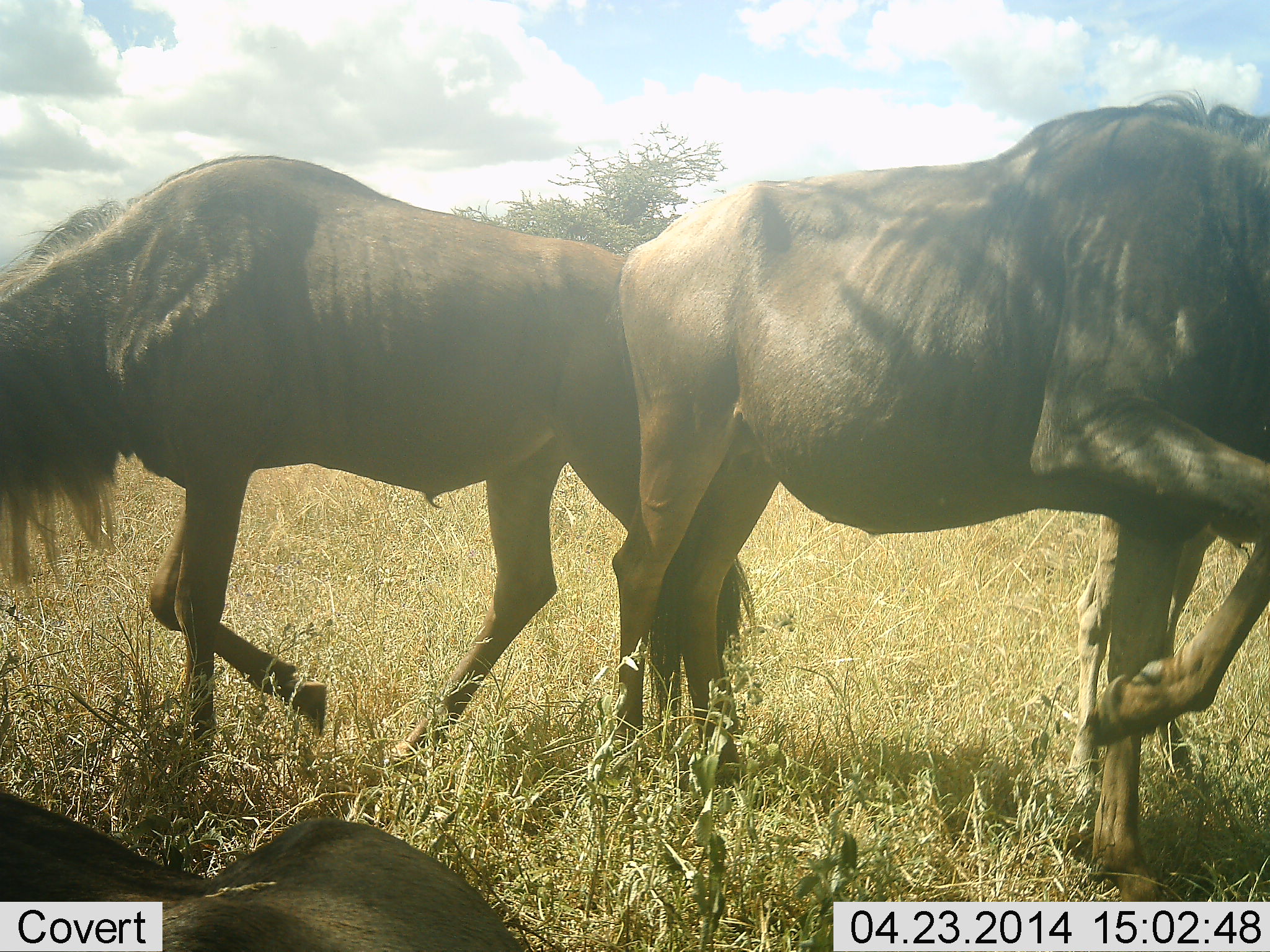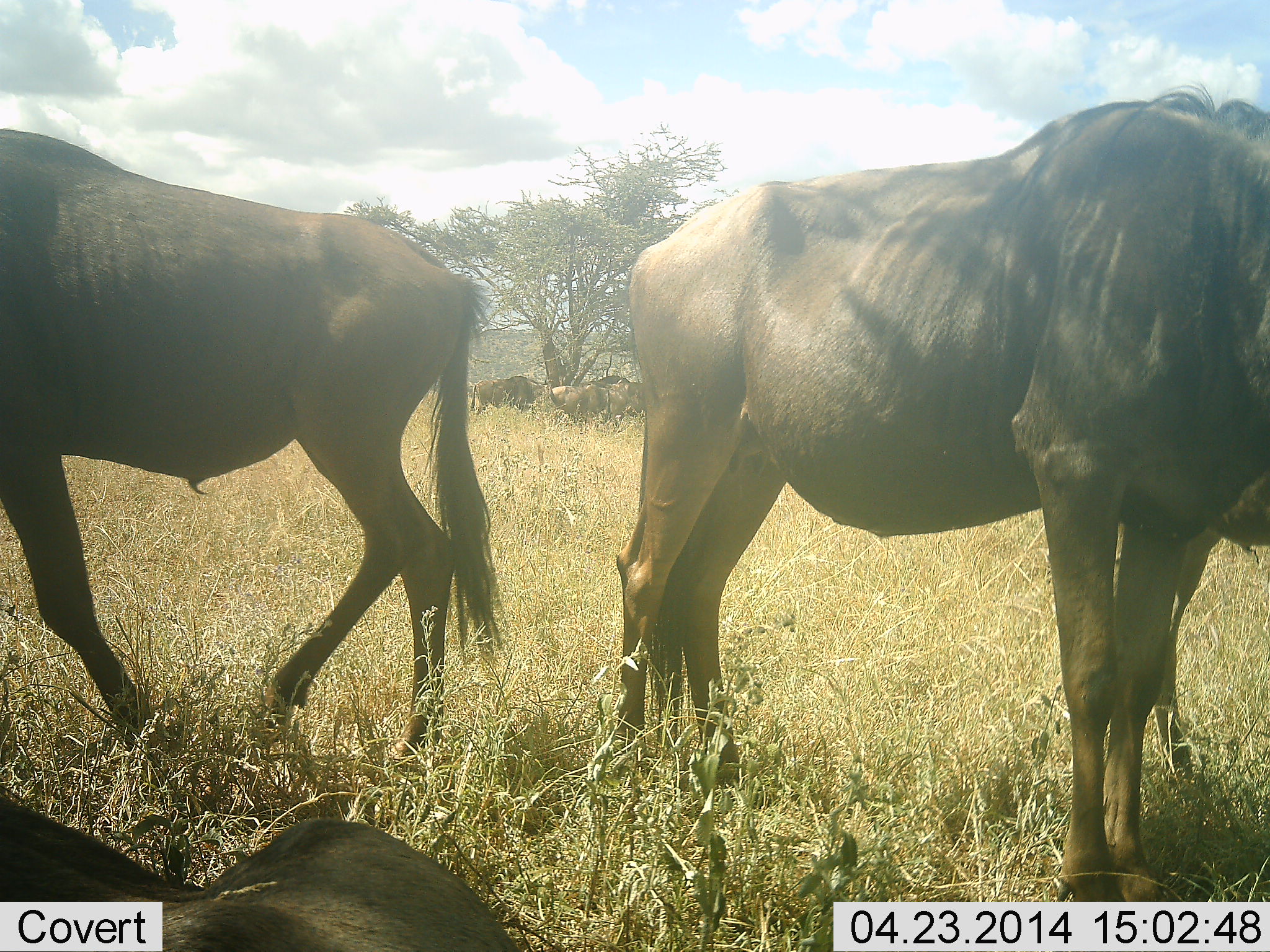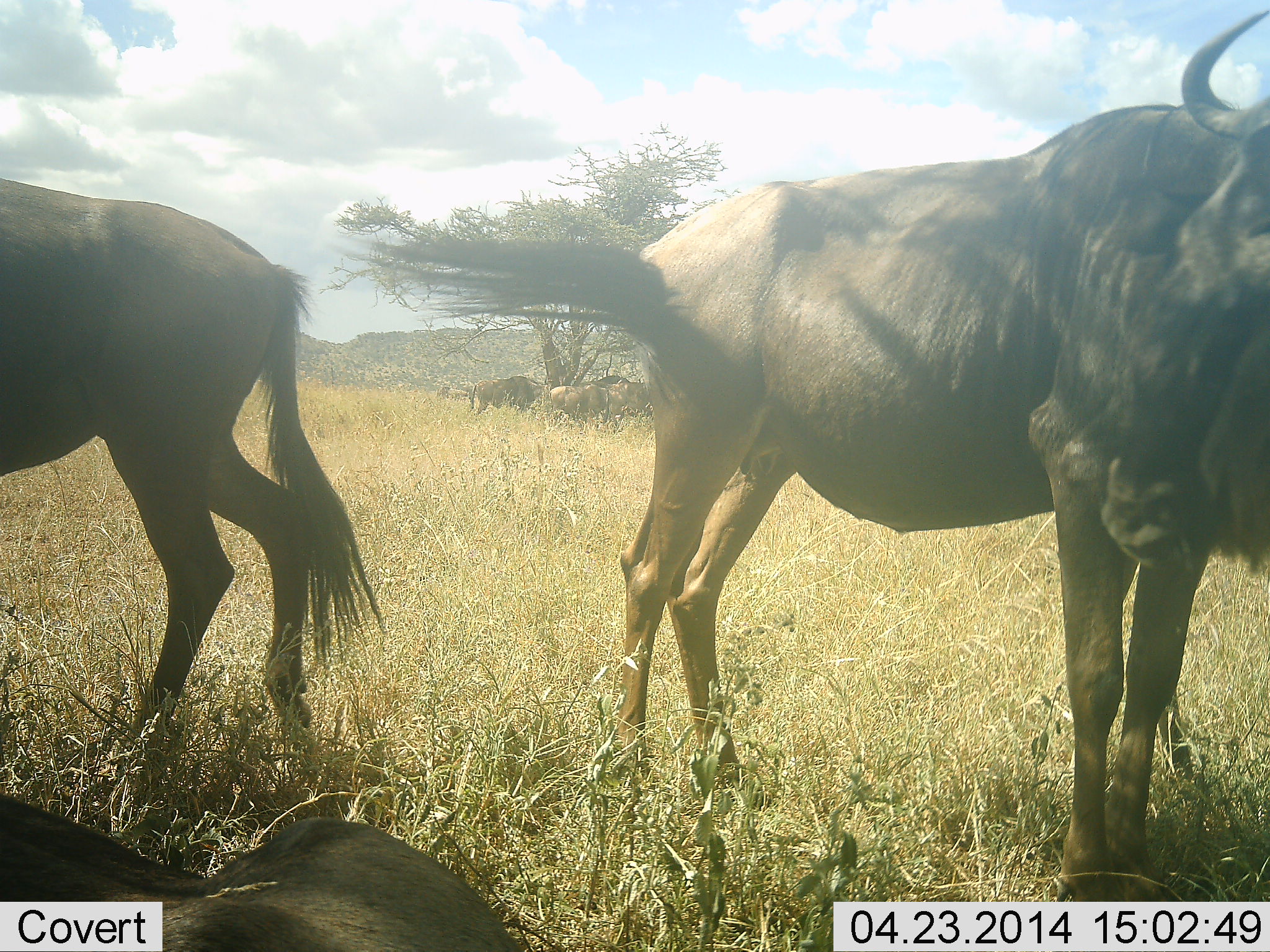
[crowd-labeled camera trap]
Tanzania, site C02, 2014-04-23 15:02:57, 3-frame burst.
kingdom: Animalia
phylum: Chordata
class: Mammalia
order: Artiodactyla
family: Bovidae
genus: Connochaetes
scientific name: Connochaetes taurinus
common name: blue wildebeest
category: wildebeest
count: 5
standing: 70%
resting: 80%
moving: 10%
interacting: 0%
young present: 0%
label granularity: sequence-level